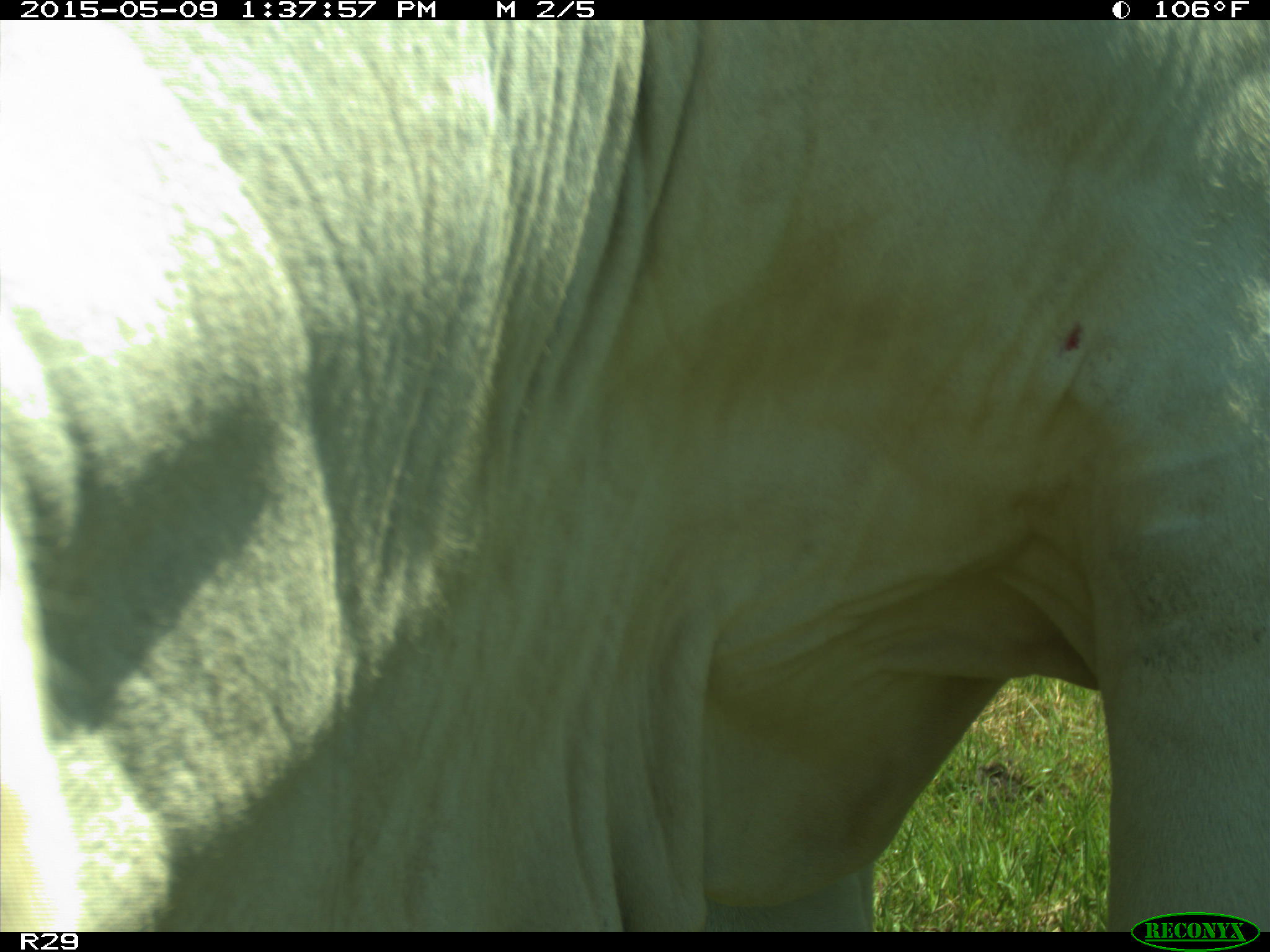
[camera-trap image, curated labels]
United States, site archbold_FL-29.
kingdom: Animalia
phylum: Chordata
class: Mammalia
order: Artiodactyla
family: Bovidae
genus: Bos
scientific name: Bos taurus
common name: domestic cow